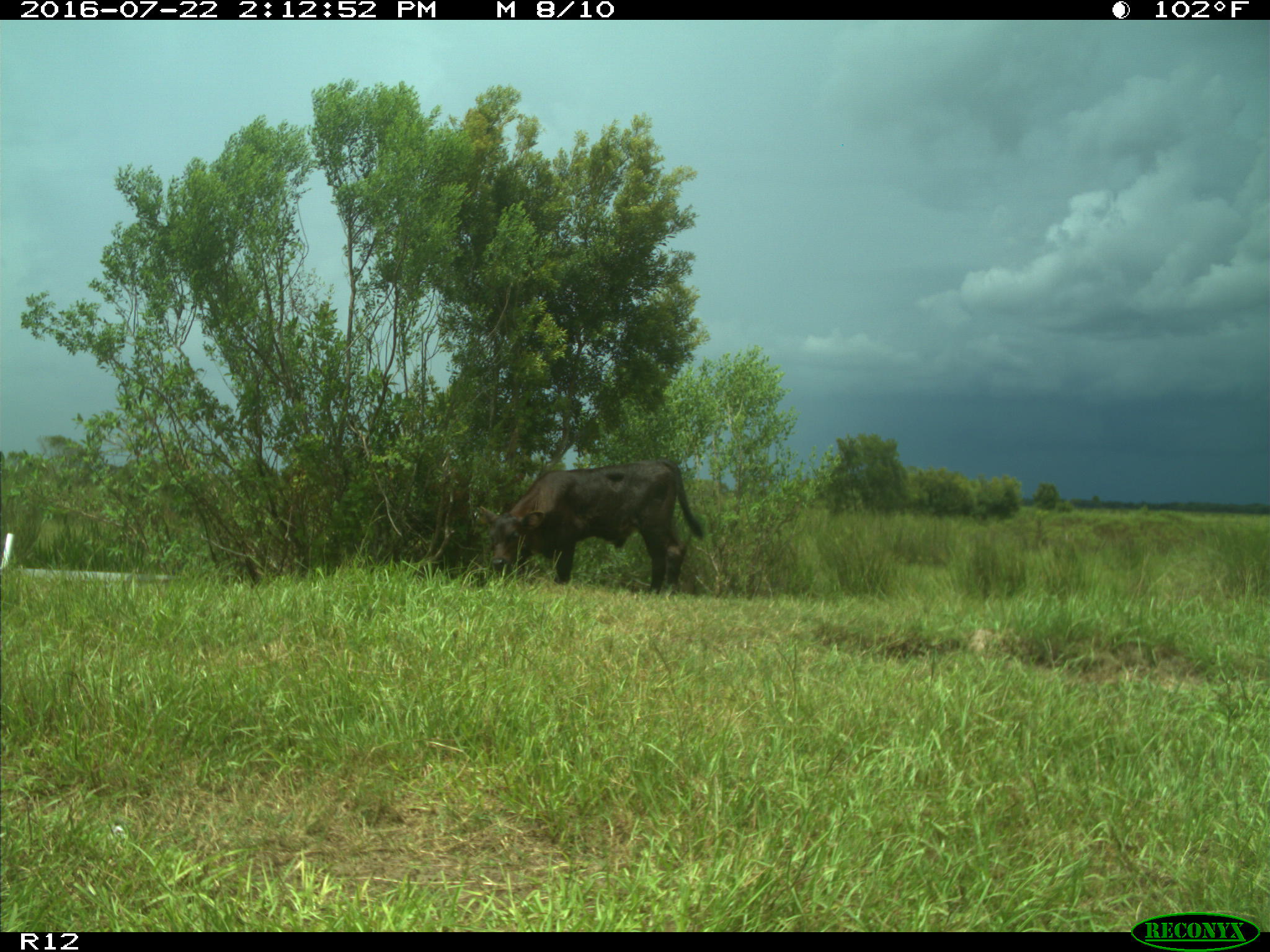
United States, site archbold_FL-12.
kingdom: Animalia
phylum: Chordata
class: Mammalia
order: Artiodactyla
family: Bovidae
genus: Bos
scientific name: Bos taurus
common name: domestic cow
Bos taurus (domestic cow).